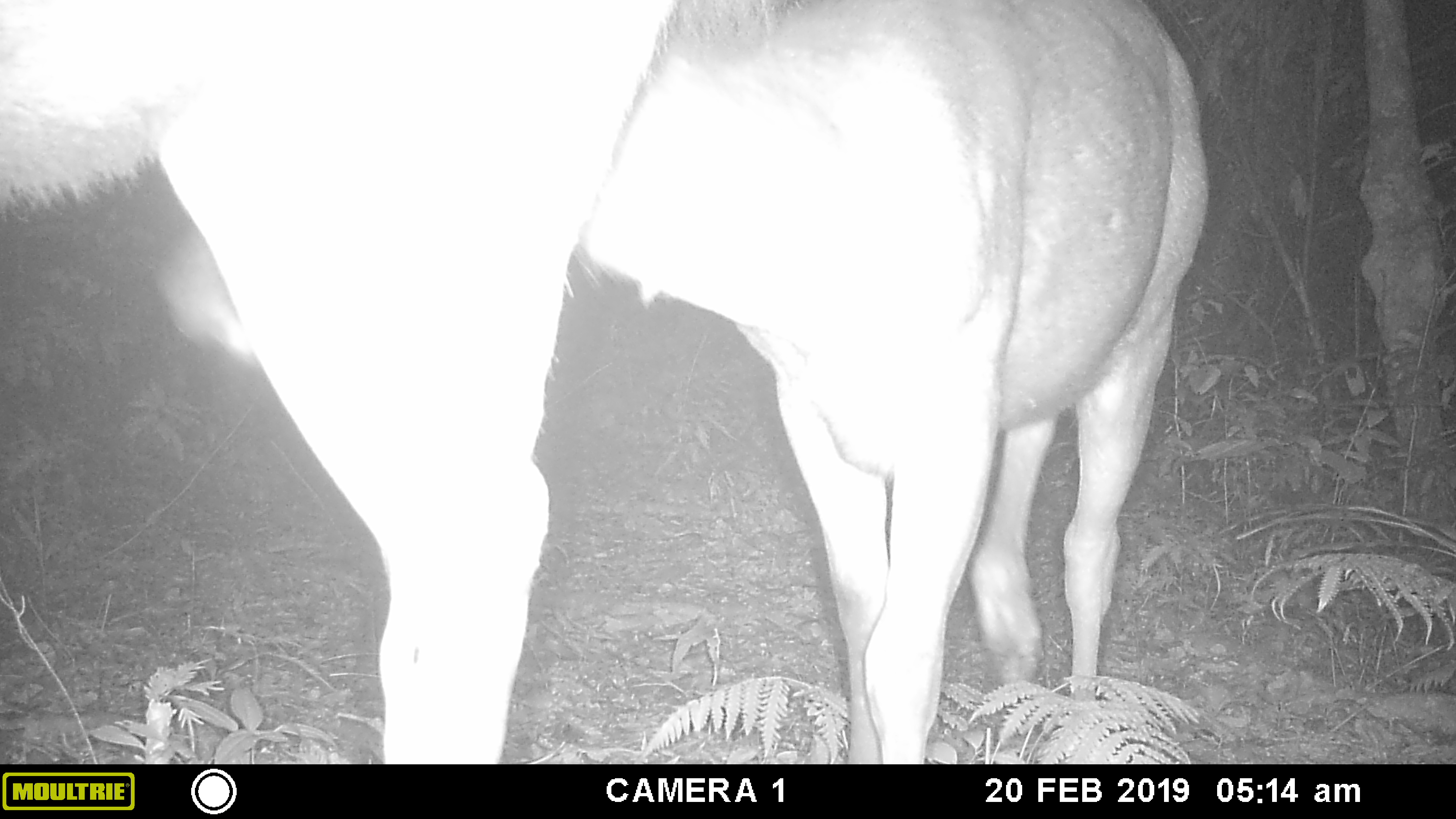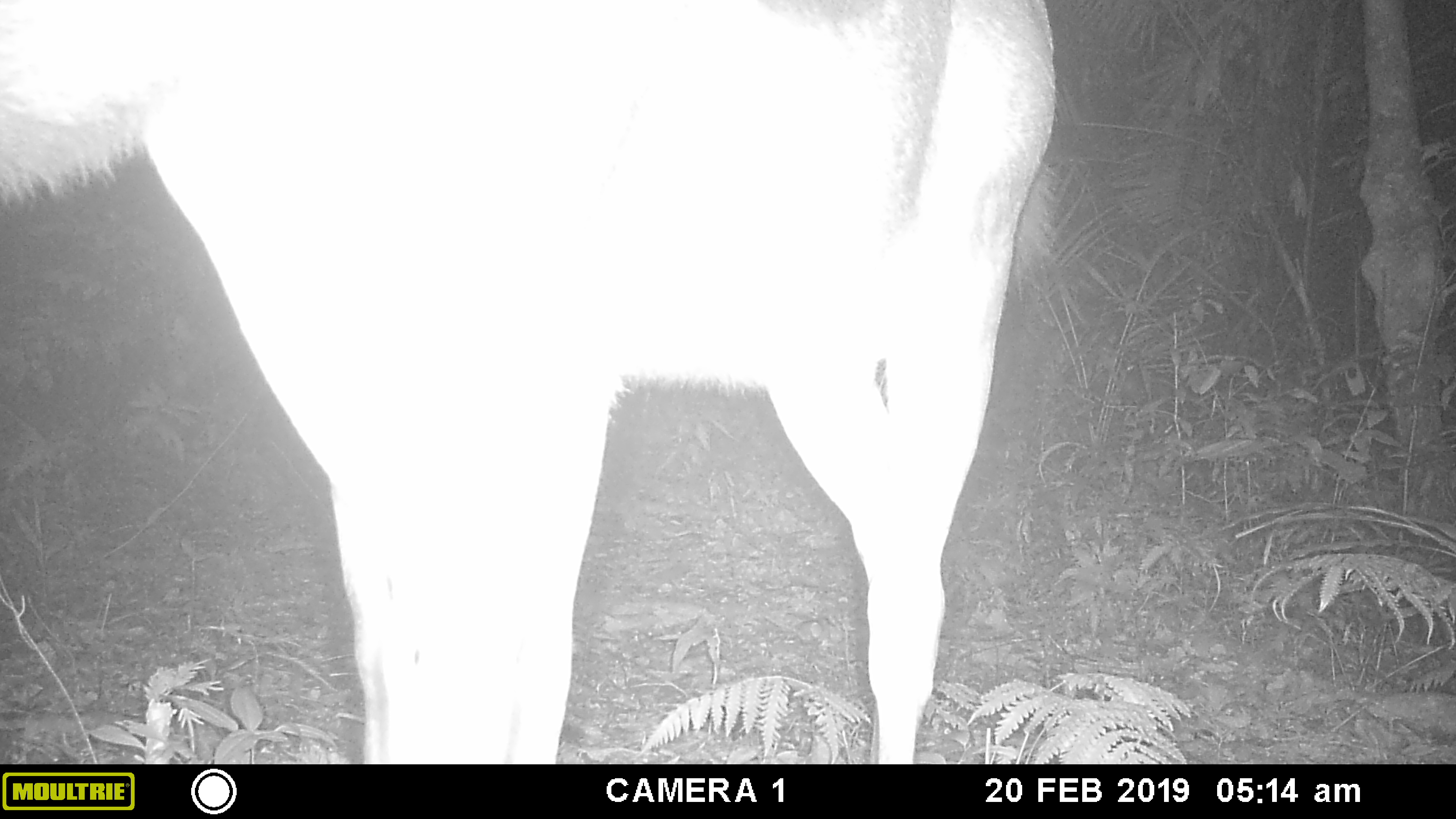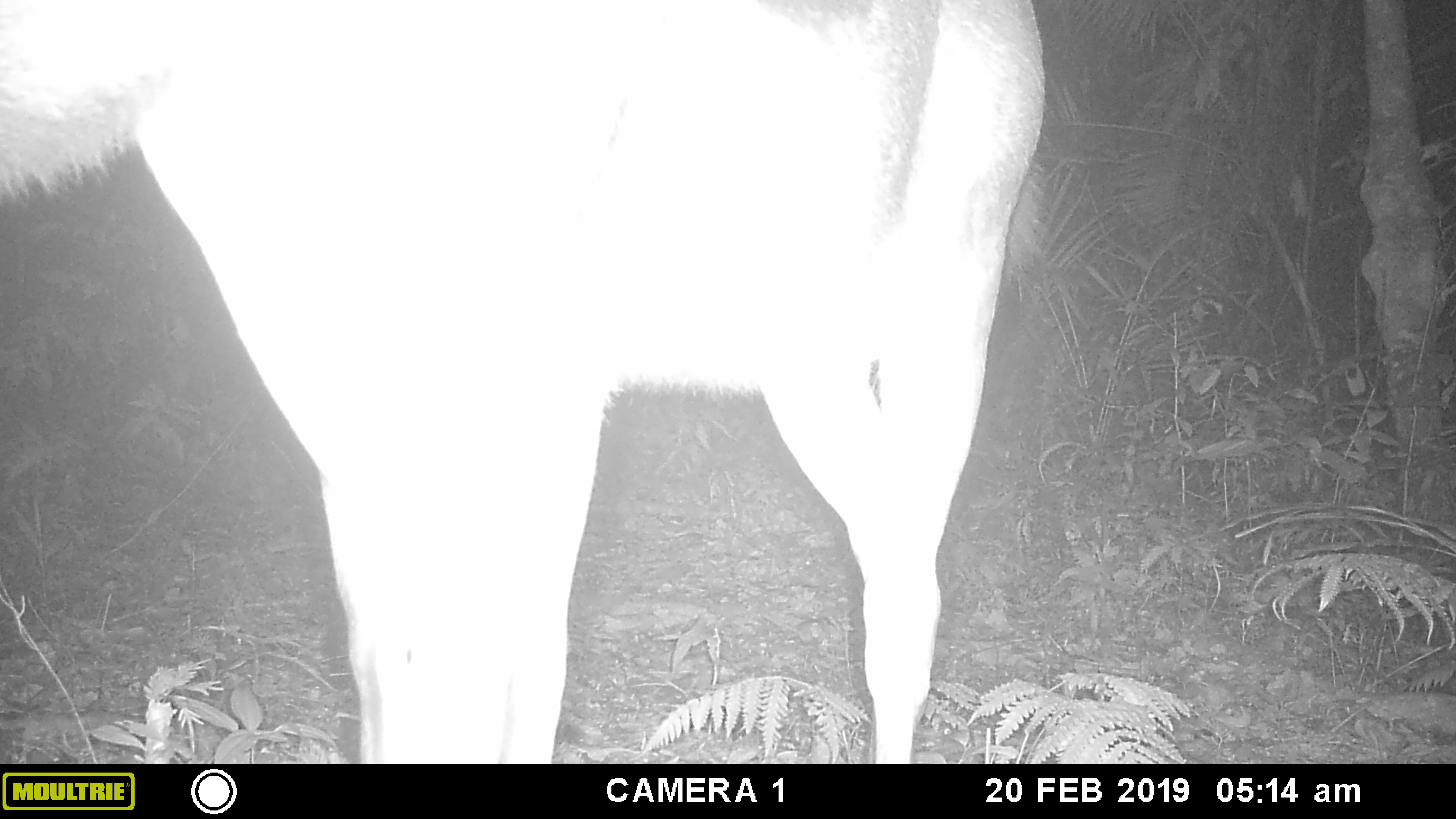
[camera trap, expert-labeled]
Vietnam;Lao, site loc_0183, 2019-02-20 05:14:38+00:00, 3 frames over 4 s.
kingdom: Animalia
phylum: Chordata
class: Mammalia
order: Artiodactyla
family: Cervidae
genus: Rusa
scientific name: Rusa unicolor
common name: sambar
Sambar (Rusa unicolor). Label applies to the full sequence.